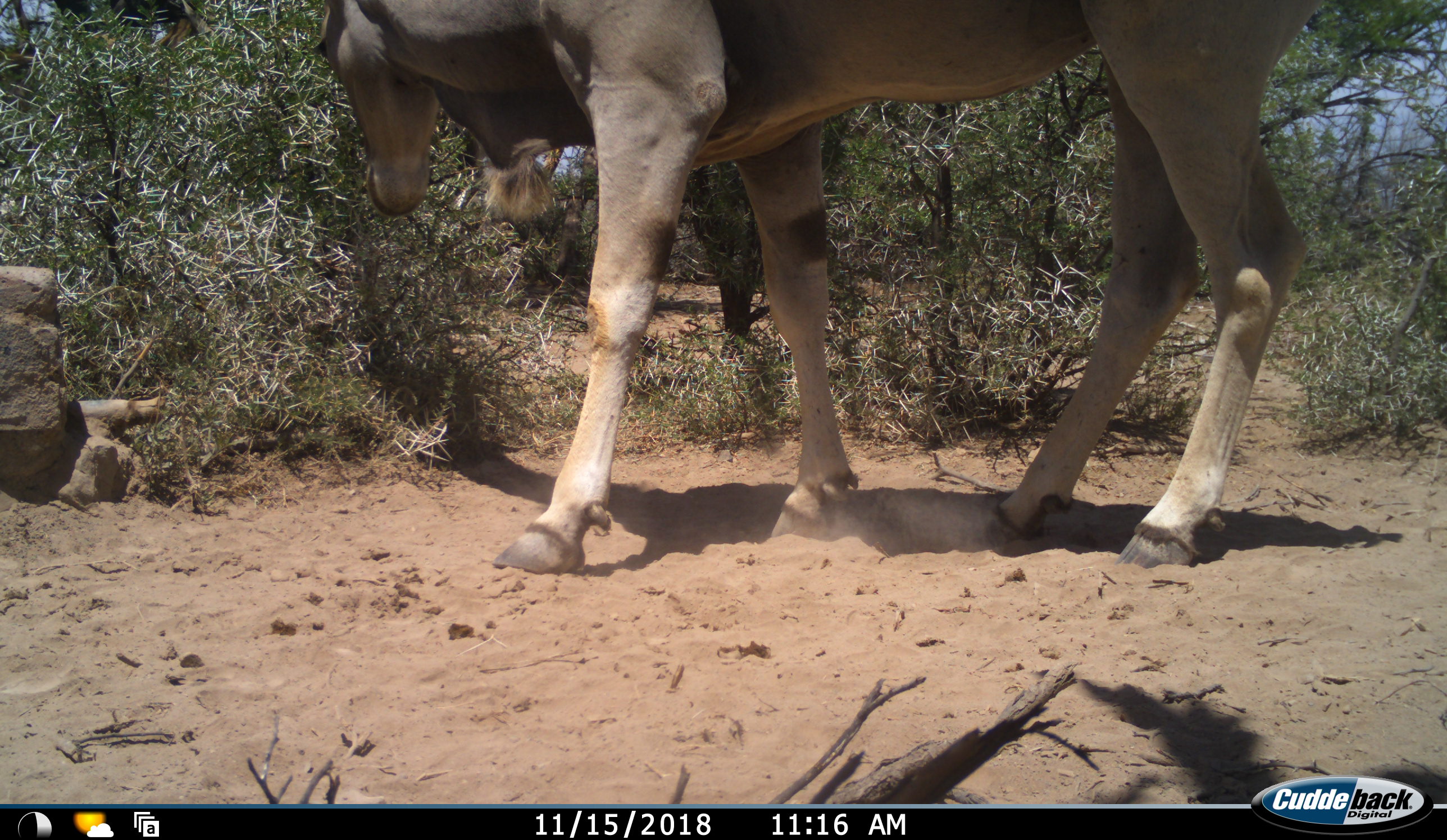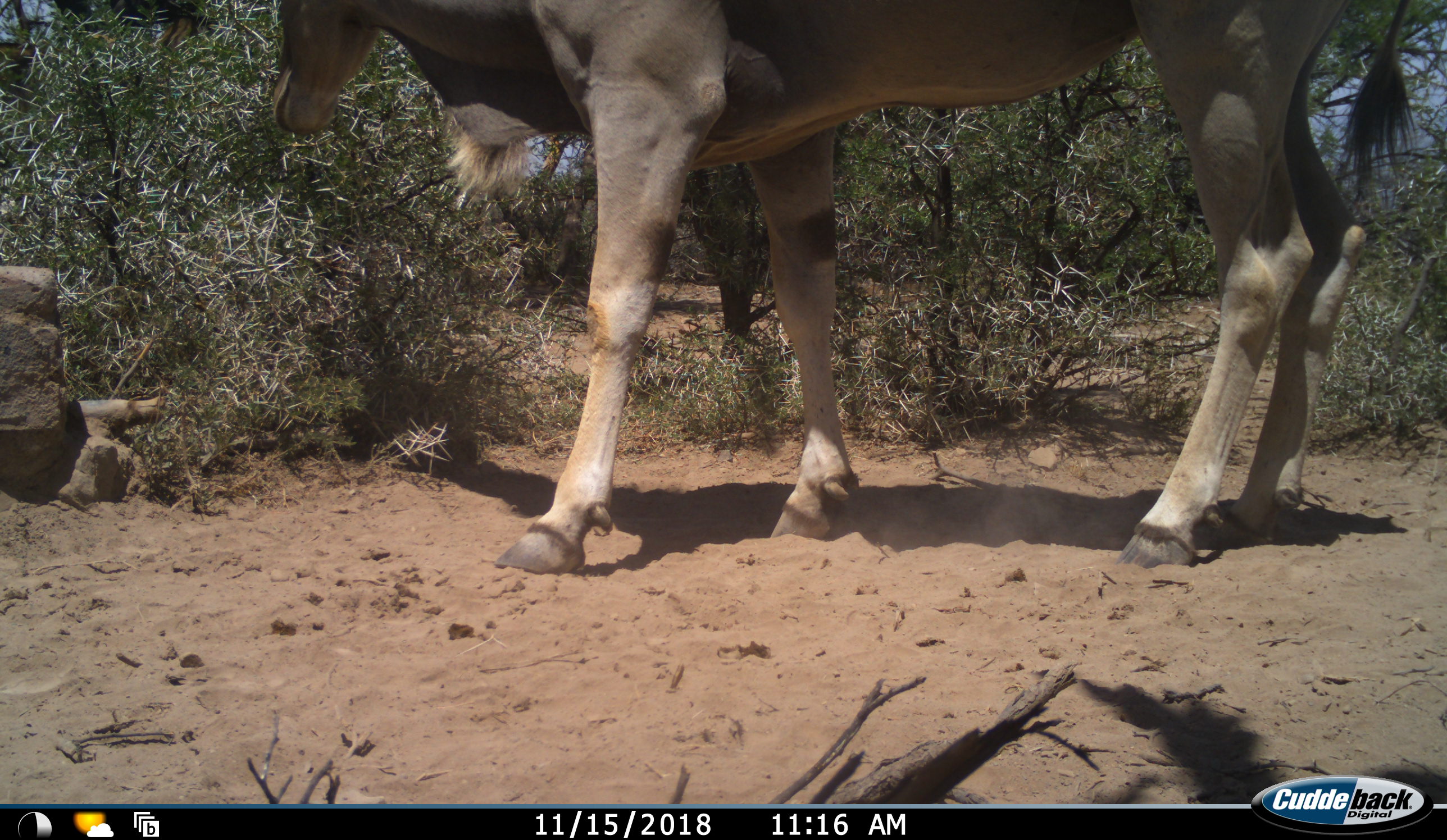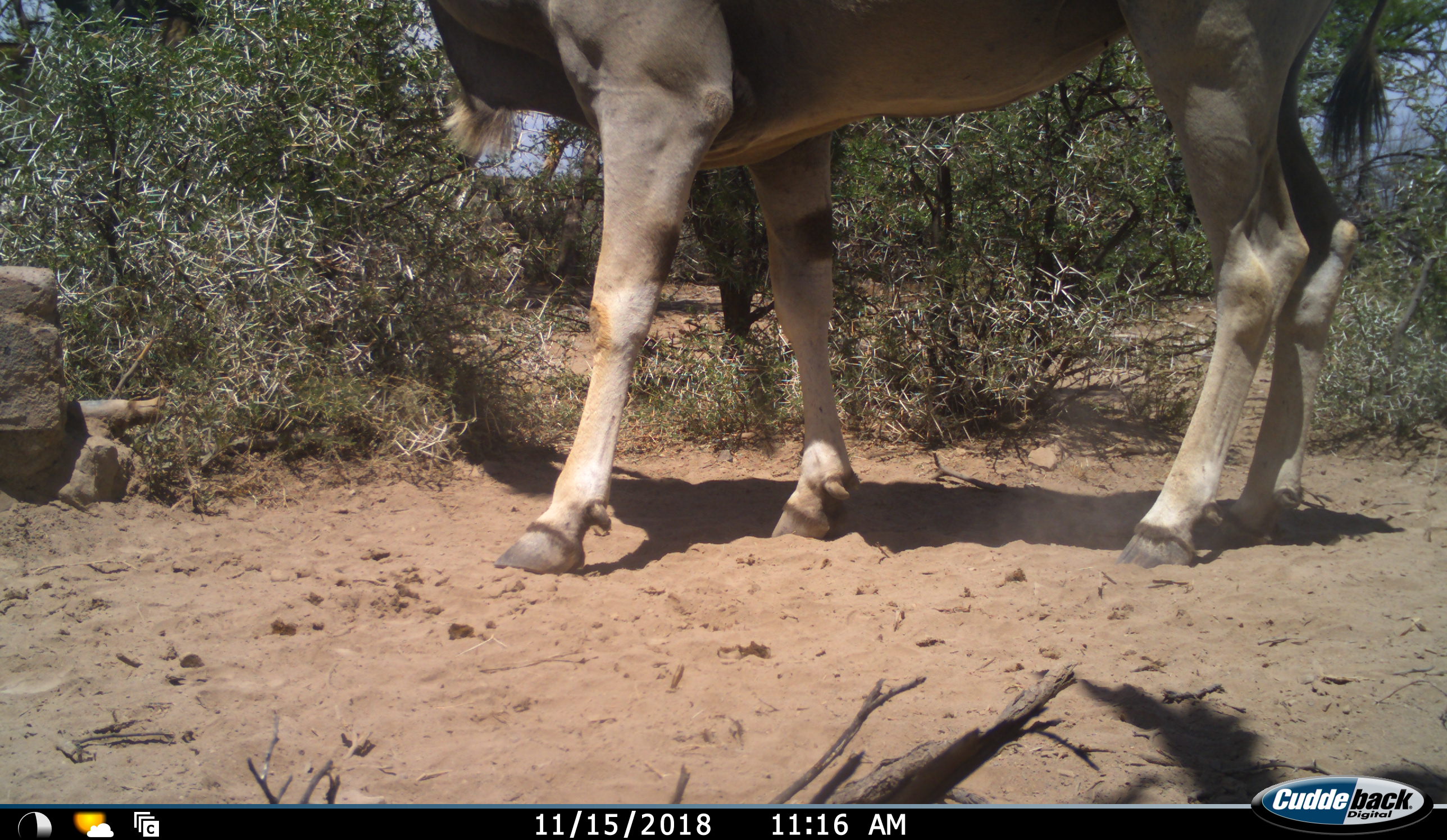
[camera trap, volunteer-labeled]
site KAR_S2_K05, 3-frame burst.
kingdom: Animalia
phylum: Chordata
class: Mammalia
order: Artiodactyla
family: Bovidae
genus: Tragelaphus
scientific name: Tragelaphus oryx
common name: eland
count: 1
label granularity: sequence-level